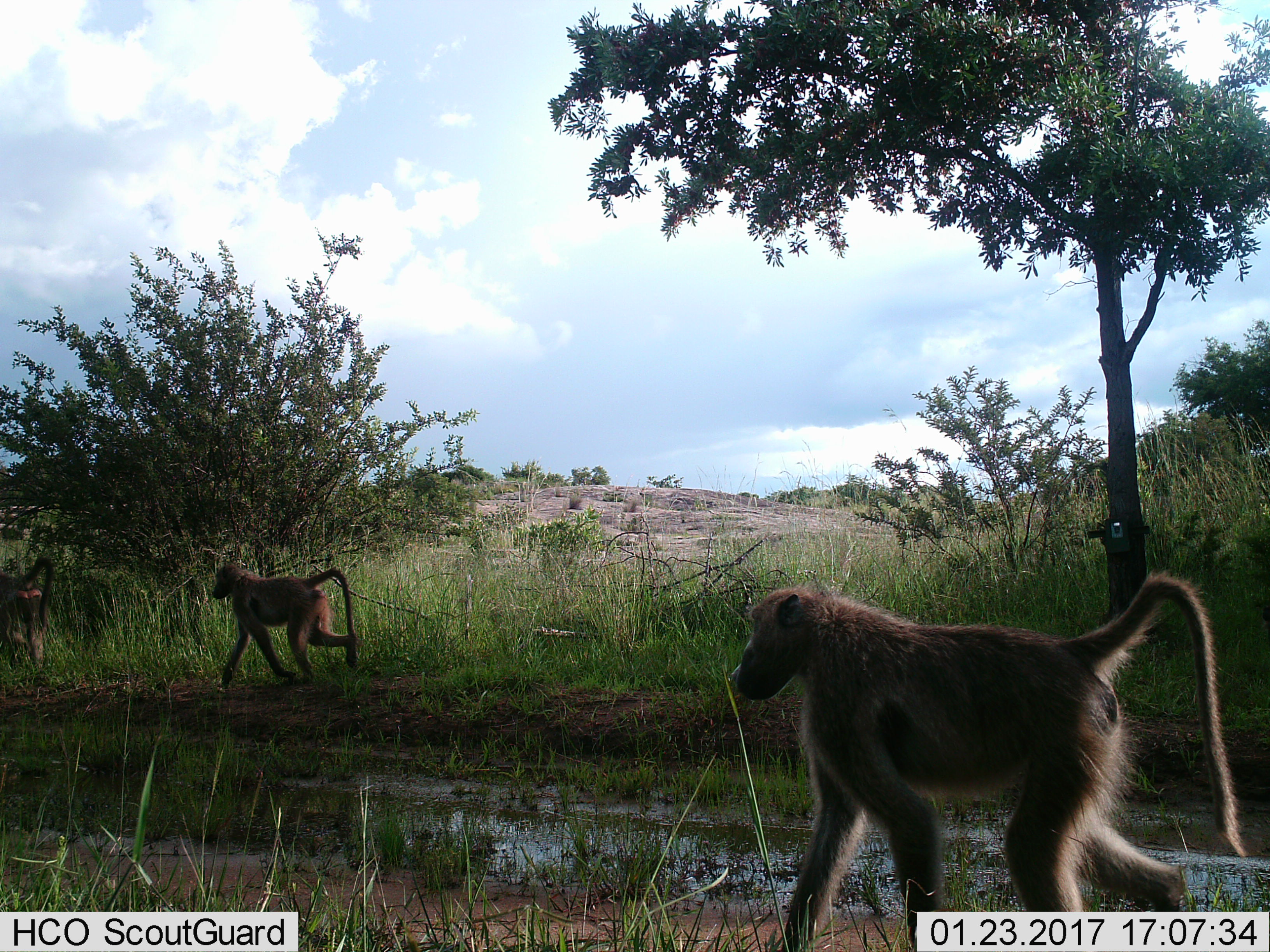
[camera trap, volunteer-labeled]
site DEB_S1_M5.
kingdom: Animalia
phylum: Chordata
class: Mammalia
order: Primates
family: Cercopithecidae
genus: Papio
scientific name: Papio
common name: baboon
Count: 3.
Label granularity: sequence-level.